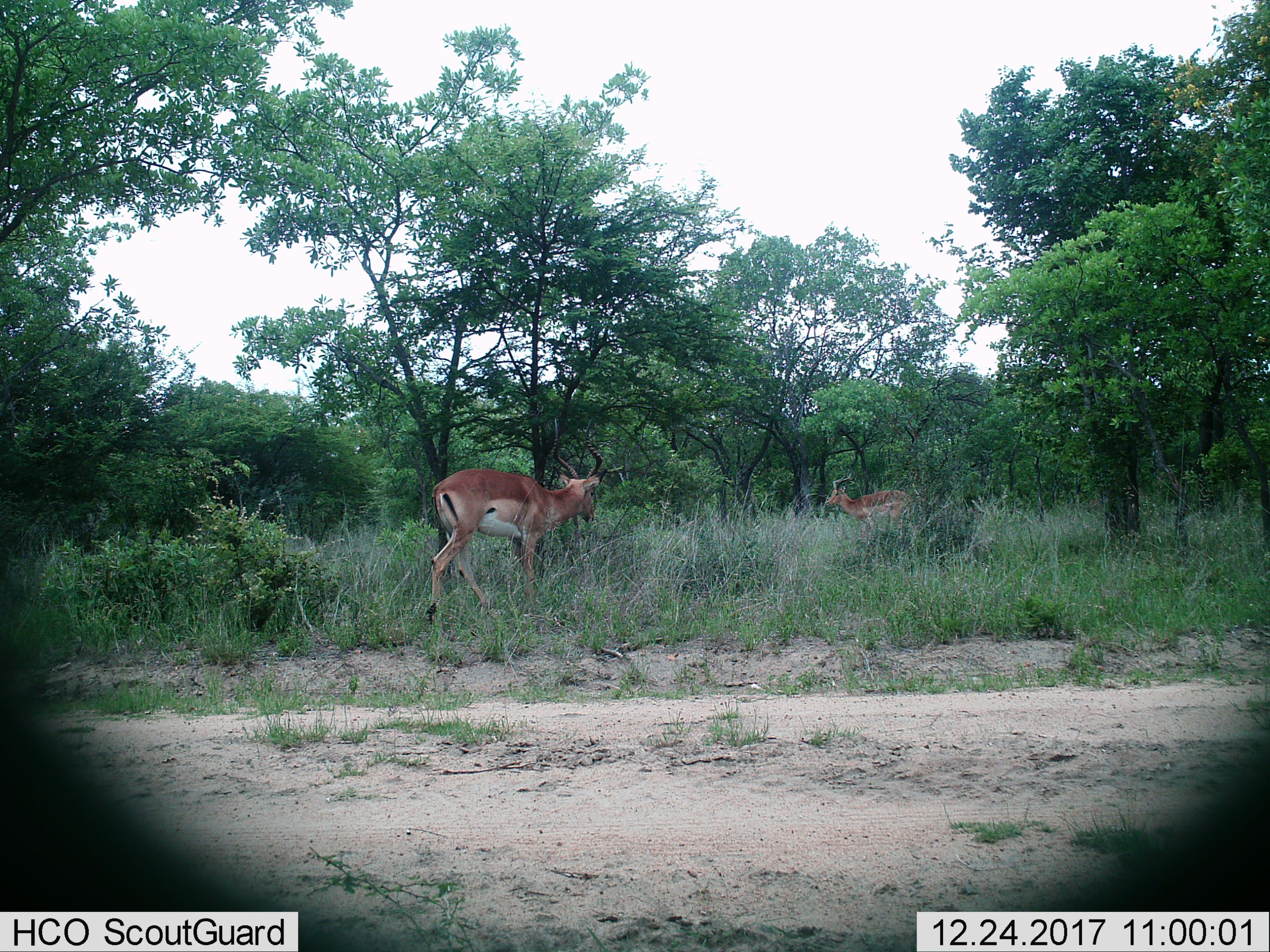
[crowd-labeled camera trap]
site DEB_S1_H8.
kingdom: Animalia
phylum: Chordata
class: Mammalia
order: Artiodactyla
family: Bovidae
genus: Aepyceros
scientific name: Aepyceros melampus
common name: impala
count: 2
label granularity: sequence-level